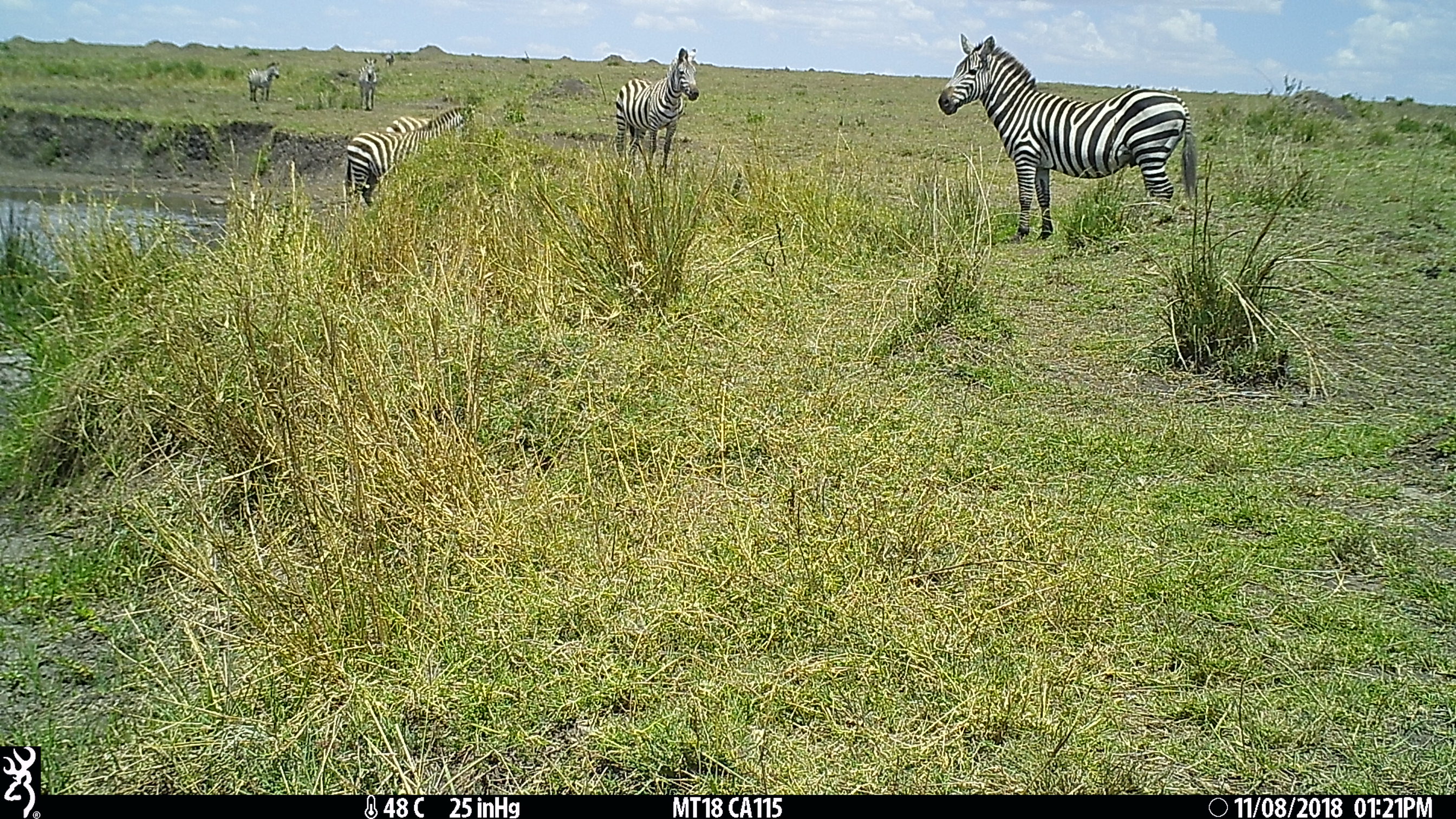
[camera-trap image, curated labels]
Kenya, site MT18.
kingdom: Animalia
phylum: Chordata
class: Mammalia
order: Perissodactyla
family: Equidae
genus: Equus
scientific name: Equus quagga burchellii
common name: burchell's zebra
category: zebra